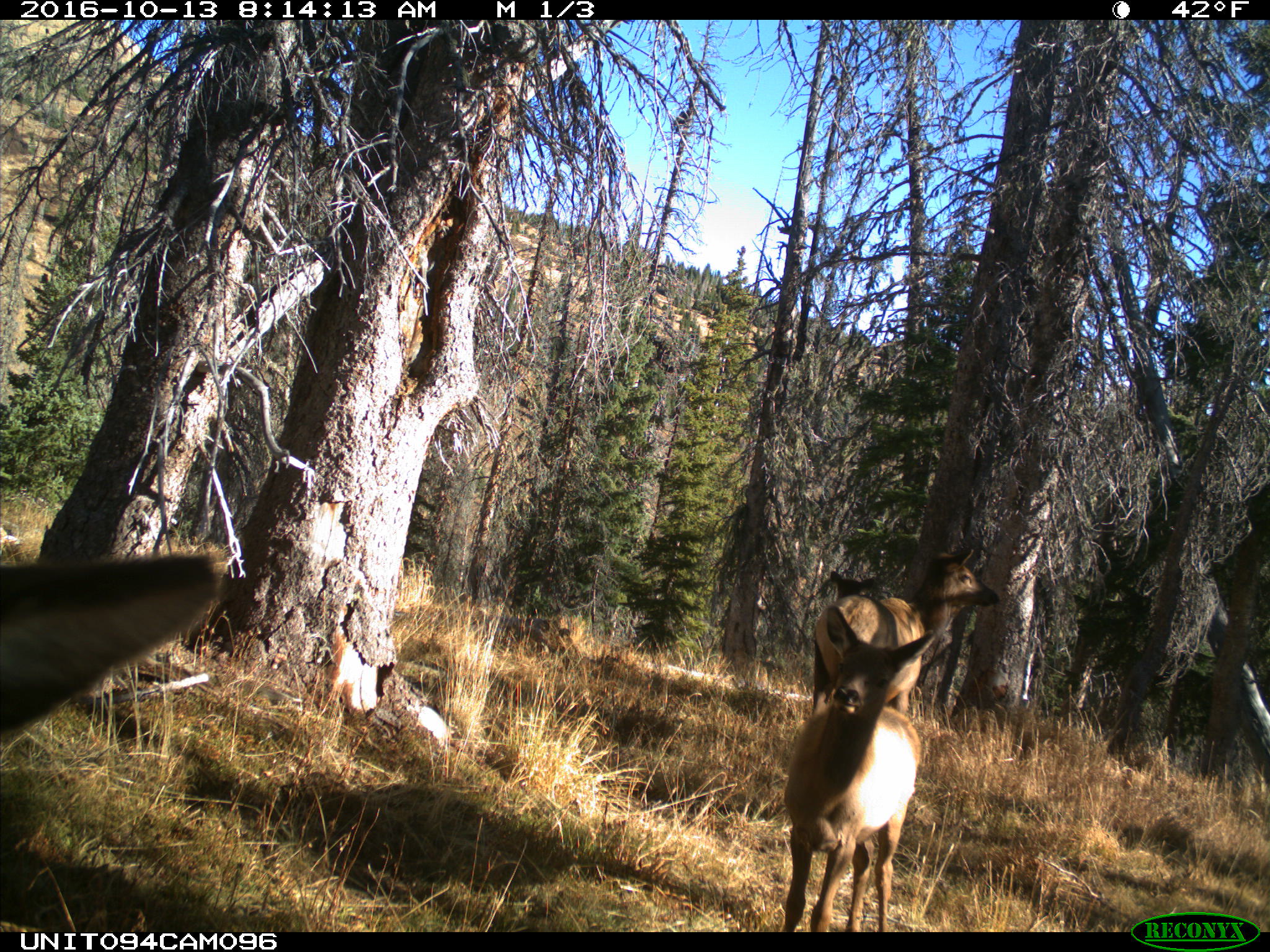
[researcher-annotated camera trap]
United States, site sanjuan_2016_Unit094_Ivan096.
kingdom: Animalia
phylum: Chordata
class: Mammalia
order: Artiodactyla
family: Cervidae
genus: Cervus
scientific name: Cervus elaphus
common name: red deer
Cervus elaphus (red deer).